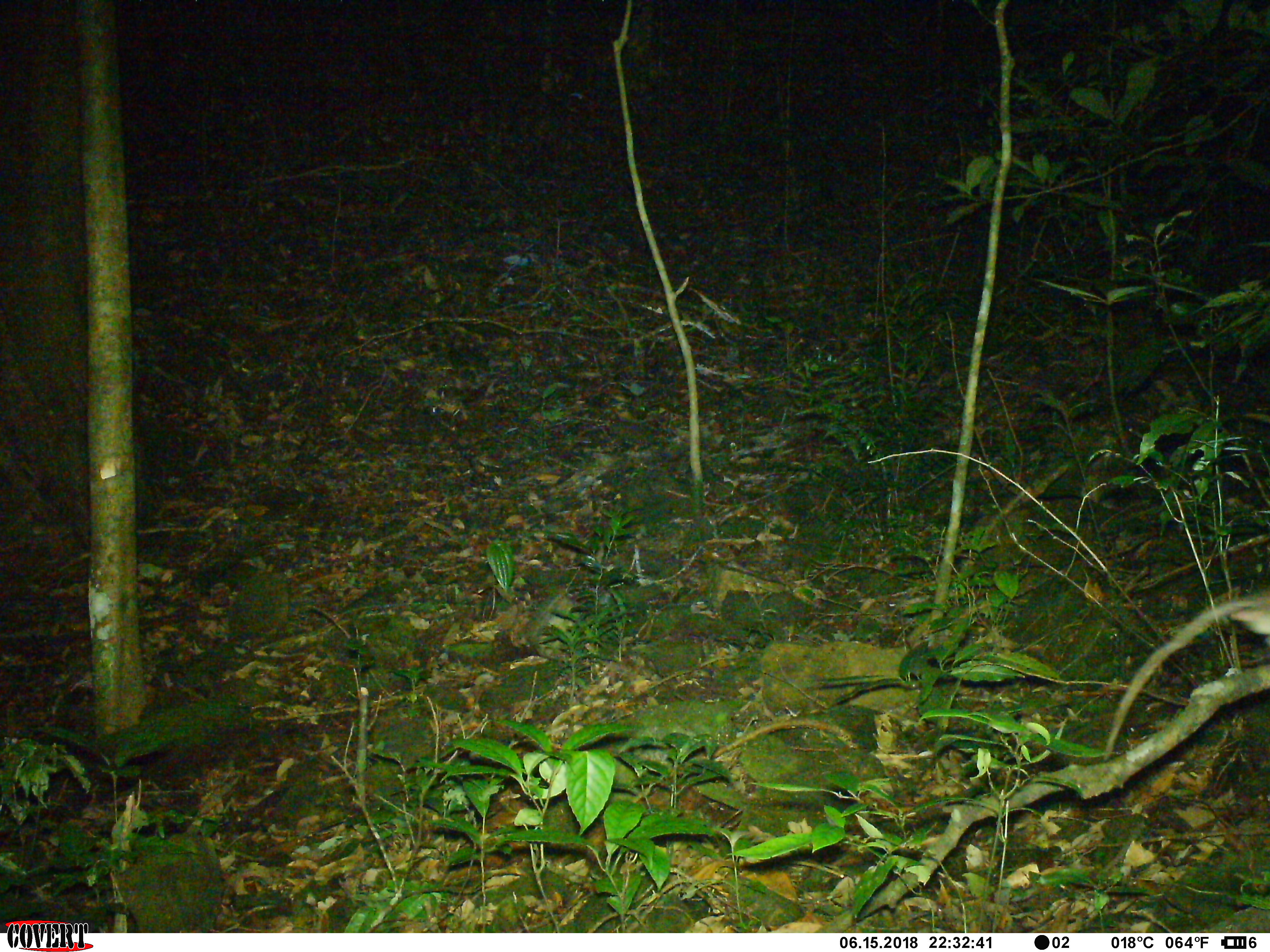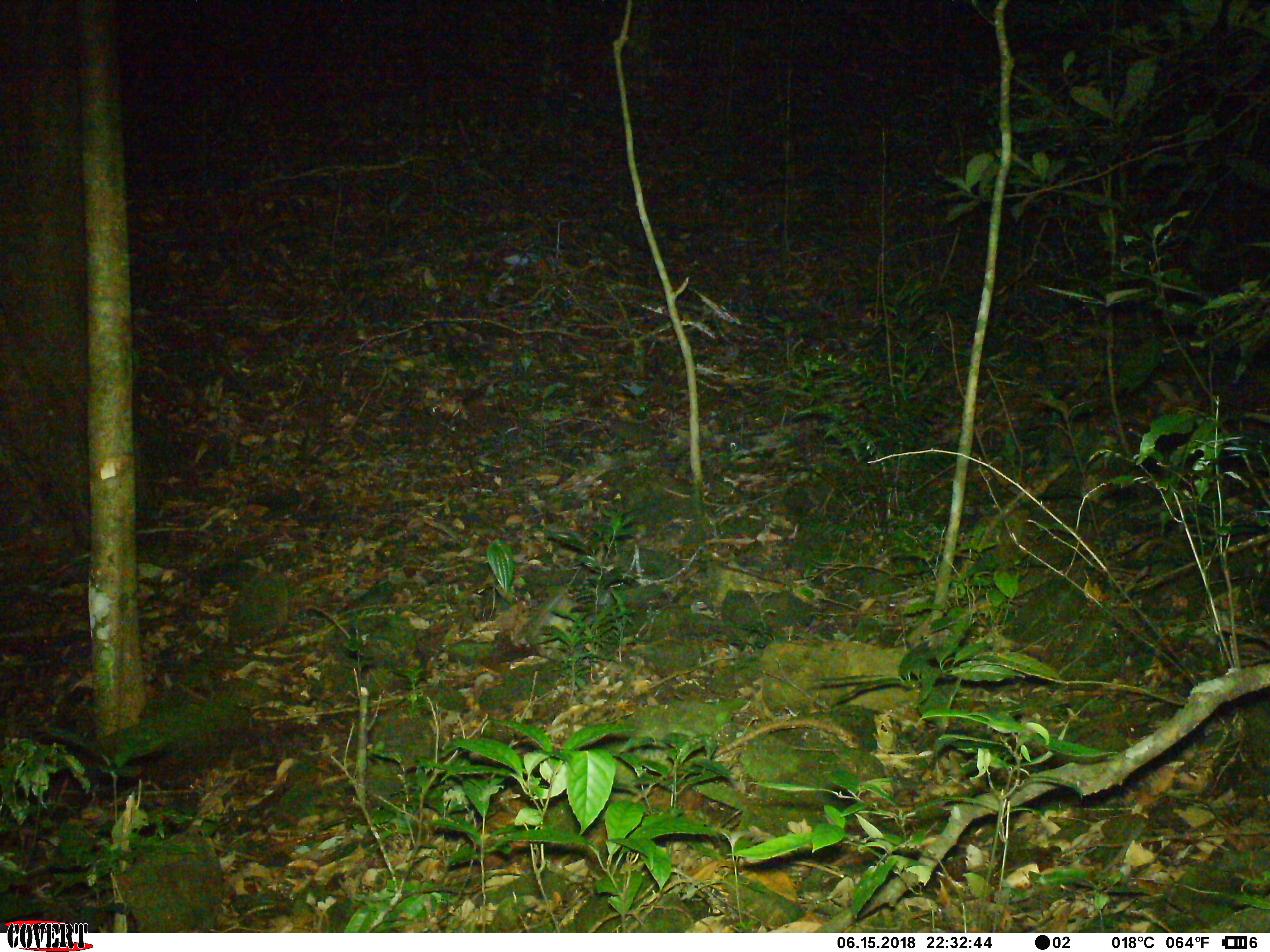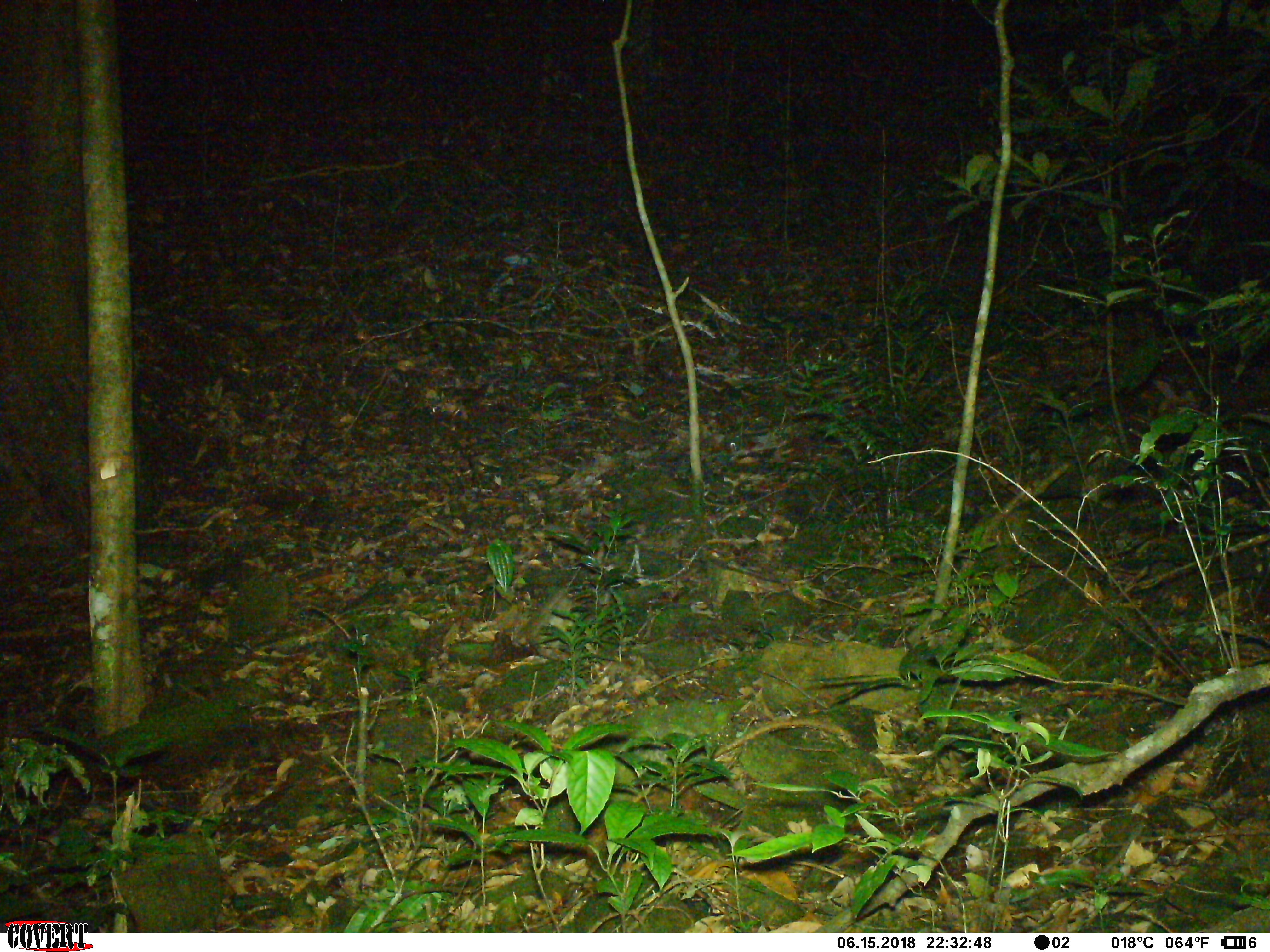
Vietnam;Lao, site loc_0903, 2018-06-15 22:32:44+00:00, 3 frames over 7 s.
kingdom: Animalia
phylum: Chordata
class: Mammalia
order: Rodentia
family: Muridae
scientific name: Muridae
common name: old-world mice and rats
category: unidentified murid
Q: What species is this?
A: Unidentified murid (old-world mice and rats) (Muridae).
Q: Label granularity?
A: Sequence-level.